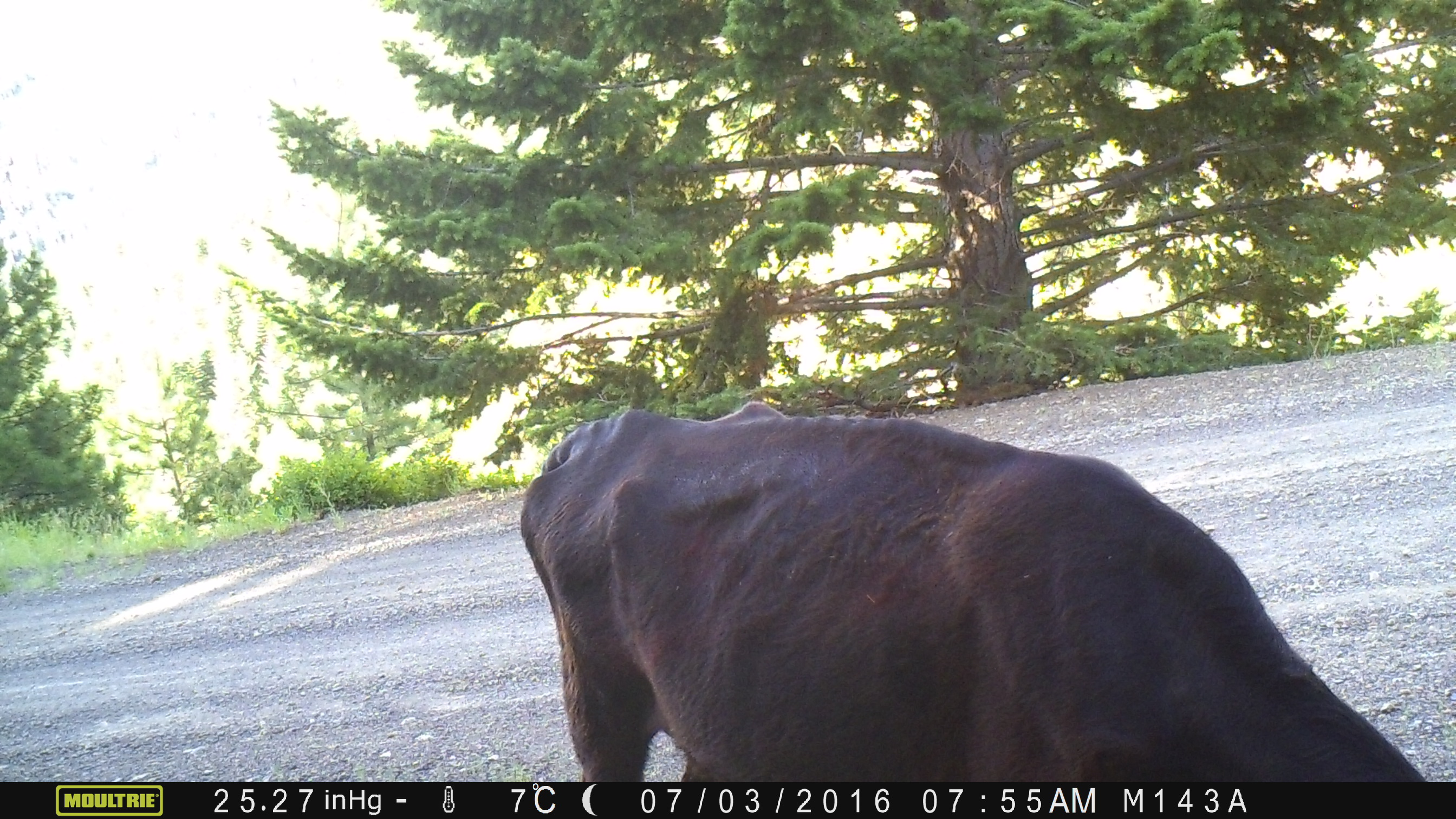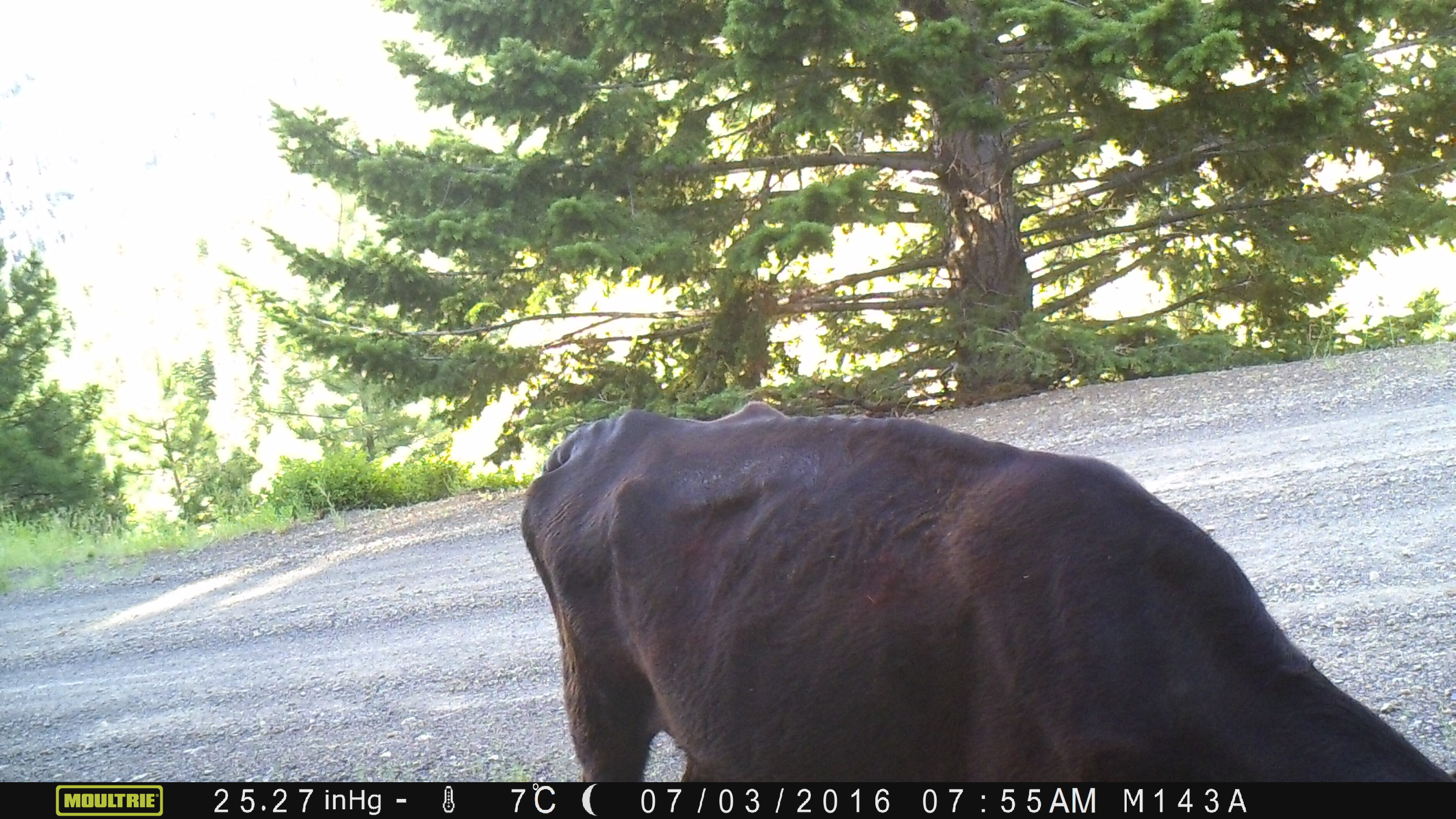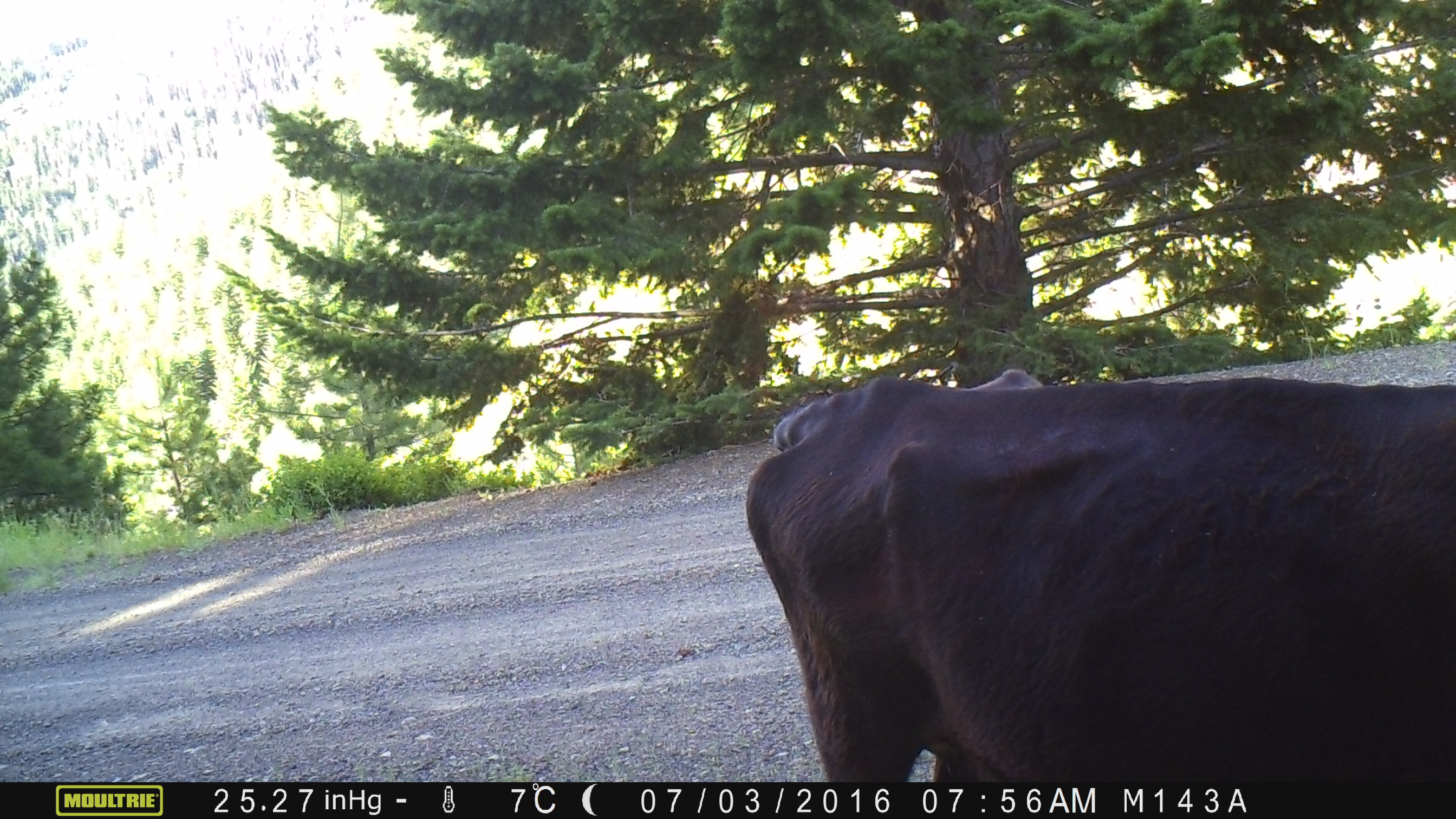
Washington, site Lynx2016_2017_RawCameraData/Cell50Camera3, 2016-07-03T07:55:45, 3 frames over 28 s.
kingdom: Animalia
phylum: Chordata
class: Mammalia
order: Artiodactyla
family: Bovidae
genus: Bos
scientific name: Bos taurus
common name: domestic cattle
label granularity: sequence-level